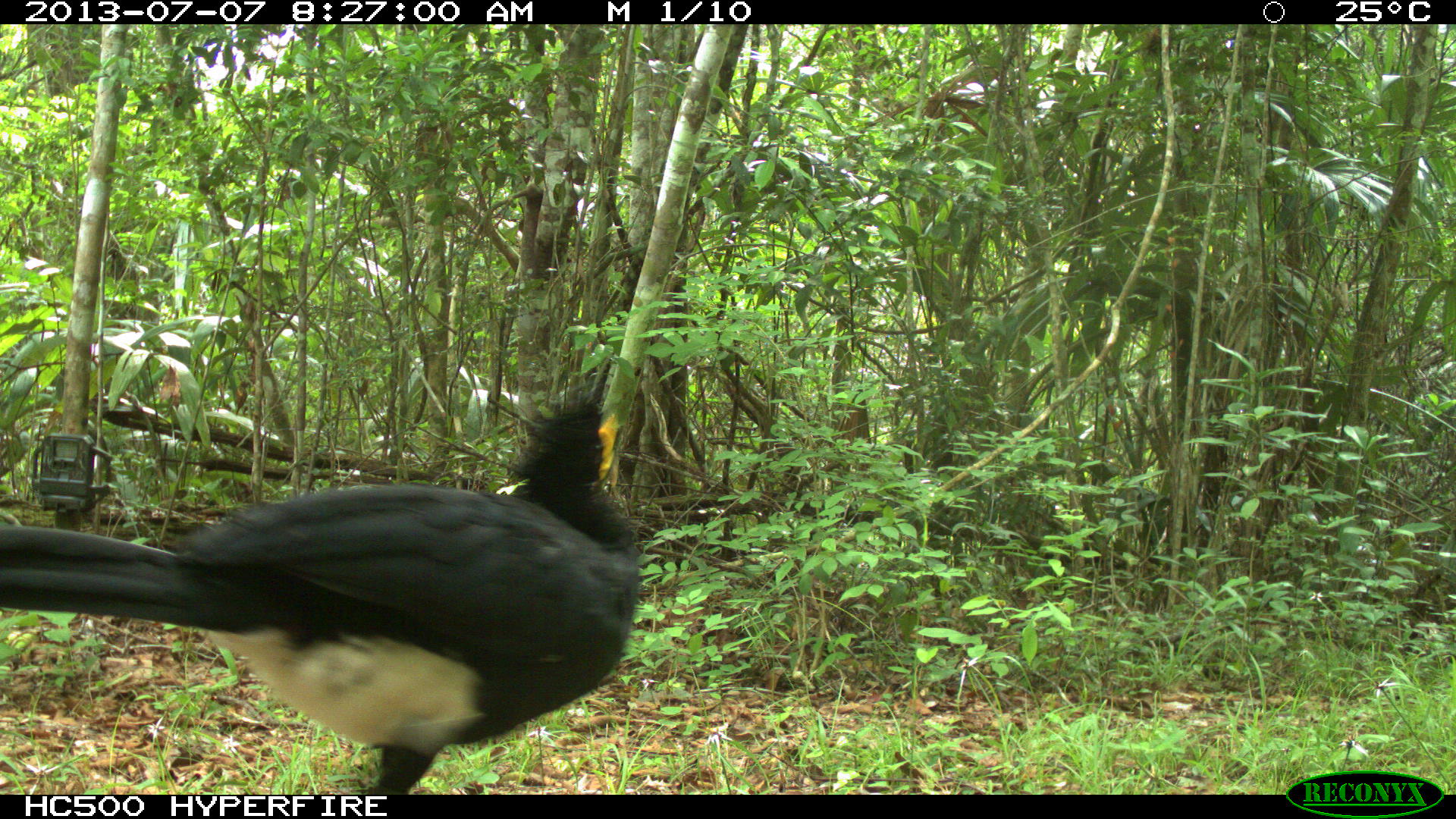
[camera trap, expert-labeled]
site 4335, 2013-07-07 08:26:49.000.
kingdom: Animalia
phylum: Chordata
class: Aves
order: Galliformes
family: Cracidae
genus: Crax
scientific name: Crax rubra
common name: great curassow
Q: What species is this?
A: Crax rubra (great curassow).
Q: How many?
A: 1.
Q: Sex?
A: Male.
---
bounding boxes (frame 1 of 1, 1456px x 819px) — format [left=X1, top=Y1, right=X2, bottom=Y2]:
crax rubra: [left=0, top=381, right=645, bottom=795]